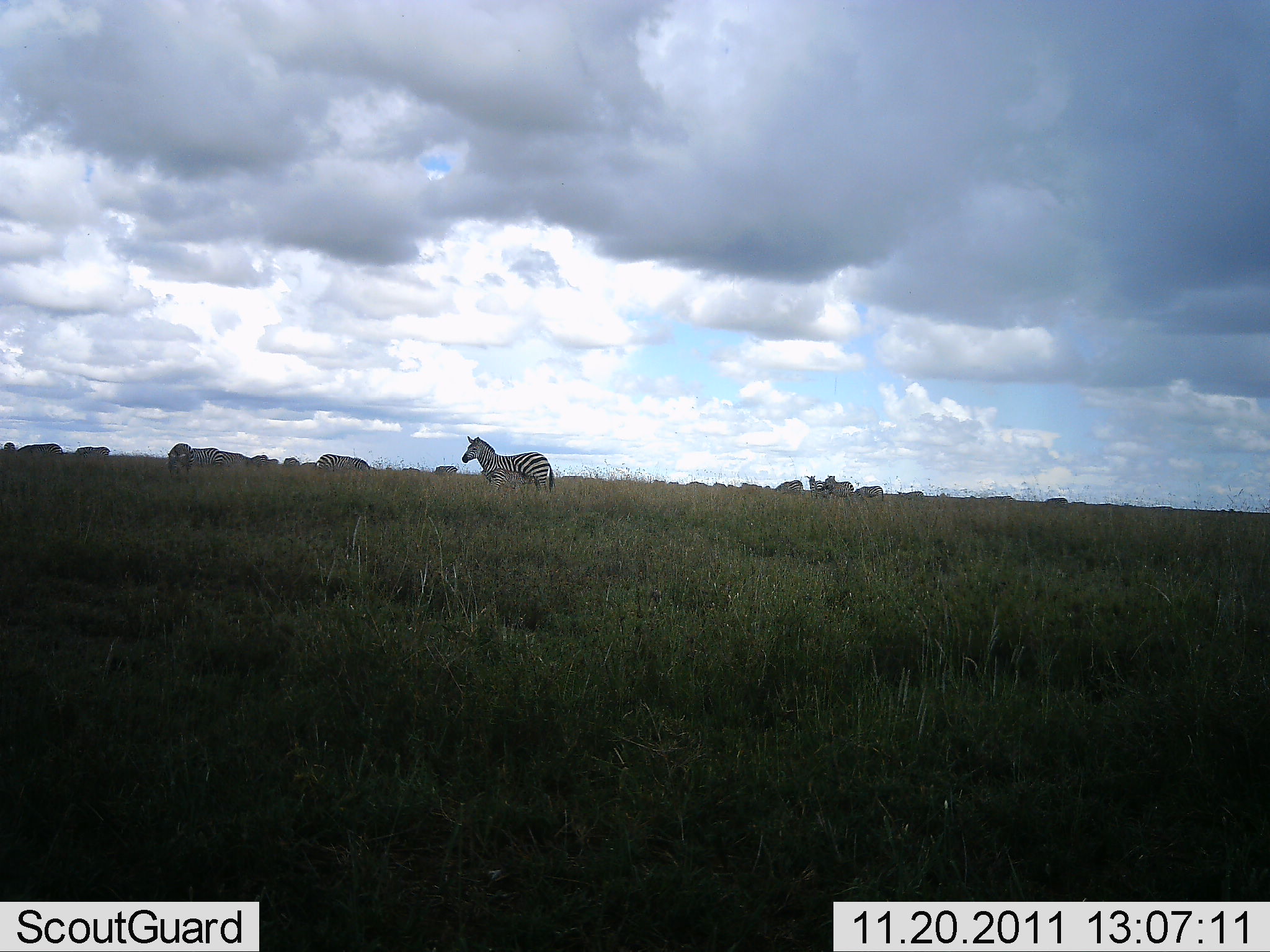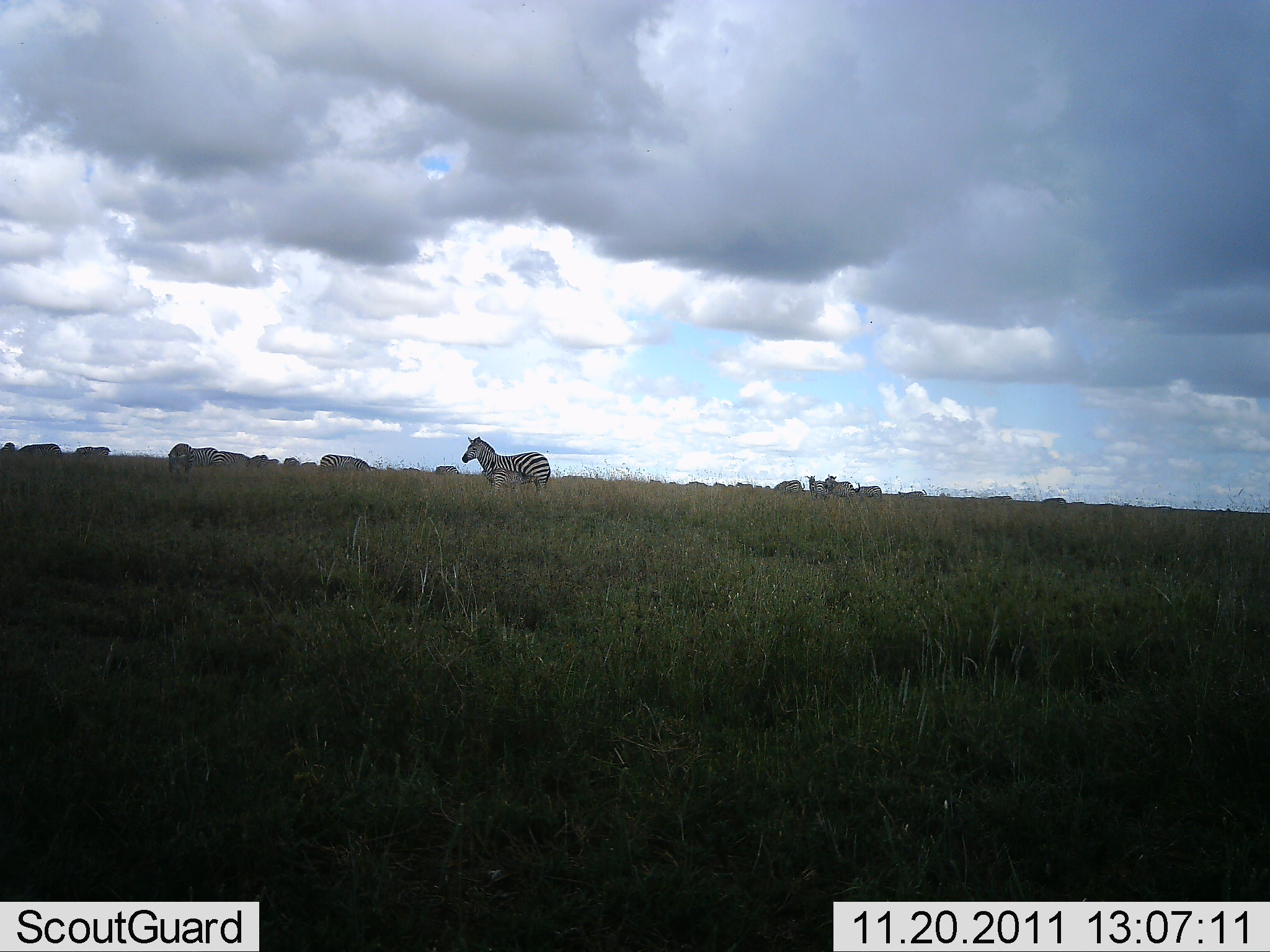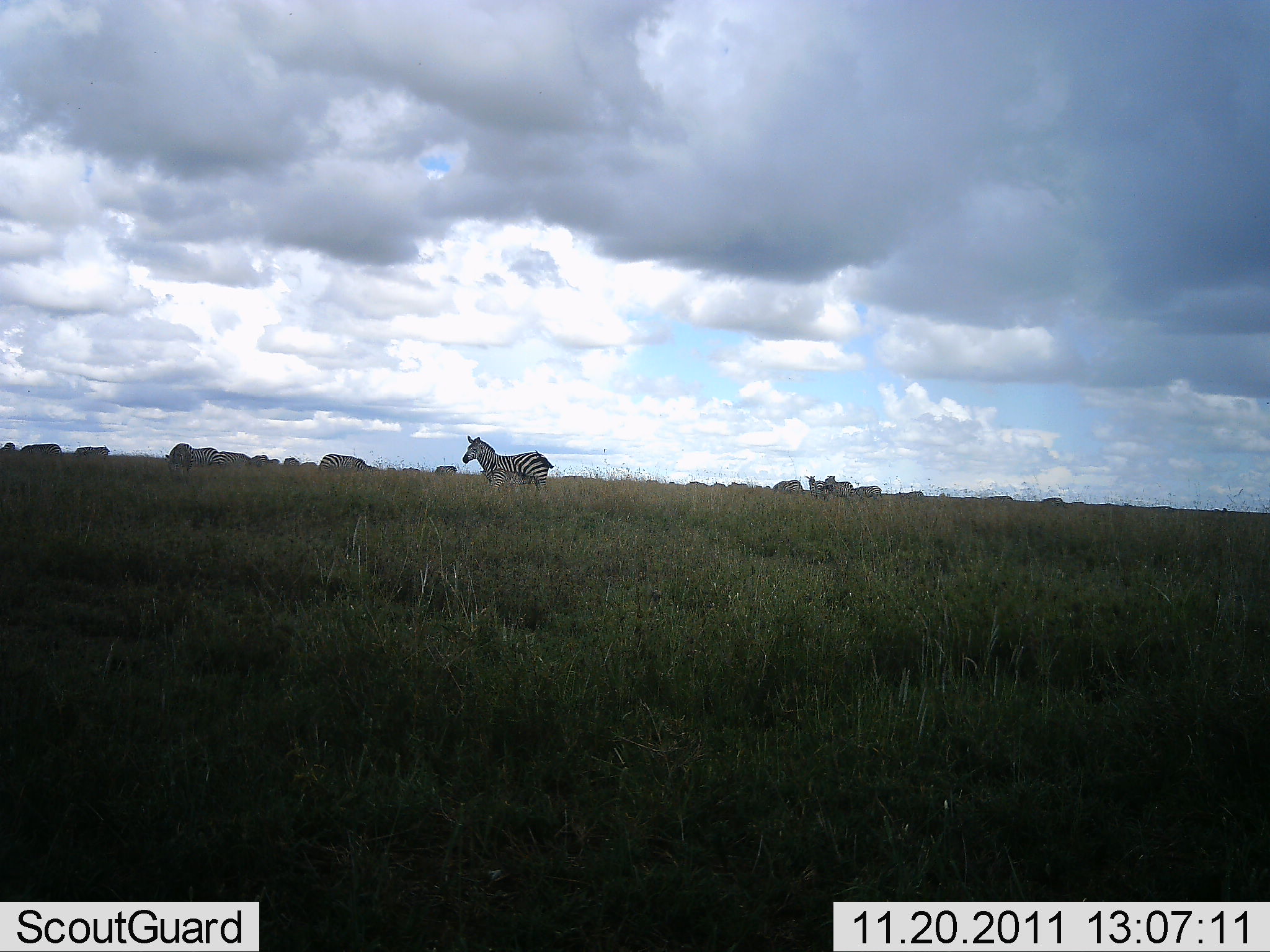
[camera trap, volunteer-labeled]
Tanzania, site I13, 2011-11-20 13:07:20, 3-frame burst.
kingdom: Animalia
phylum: Chordata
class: Mammalia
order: Perissodactyla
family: Equidae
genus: Equus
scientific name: Equus quagga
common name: plains zebra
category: zebra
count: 11-50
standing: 86%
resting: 7%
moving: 7%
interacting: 0%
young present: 7%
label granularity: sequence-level